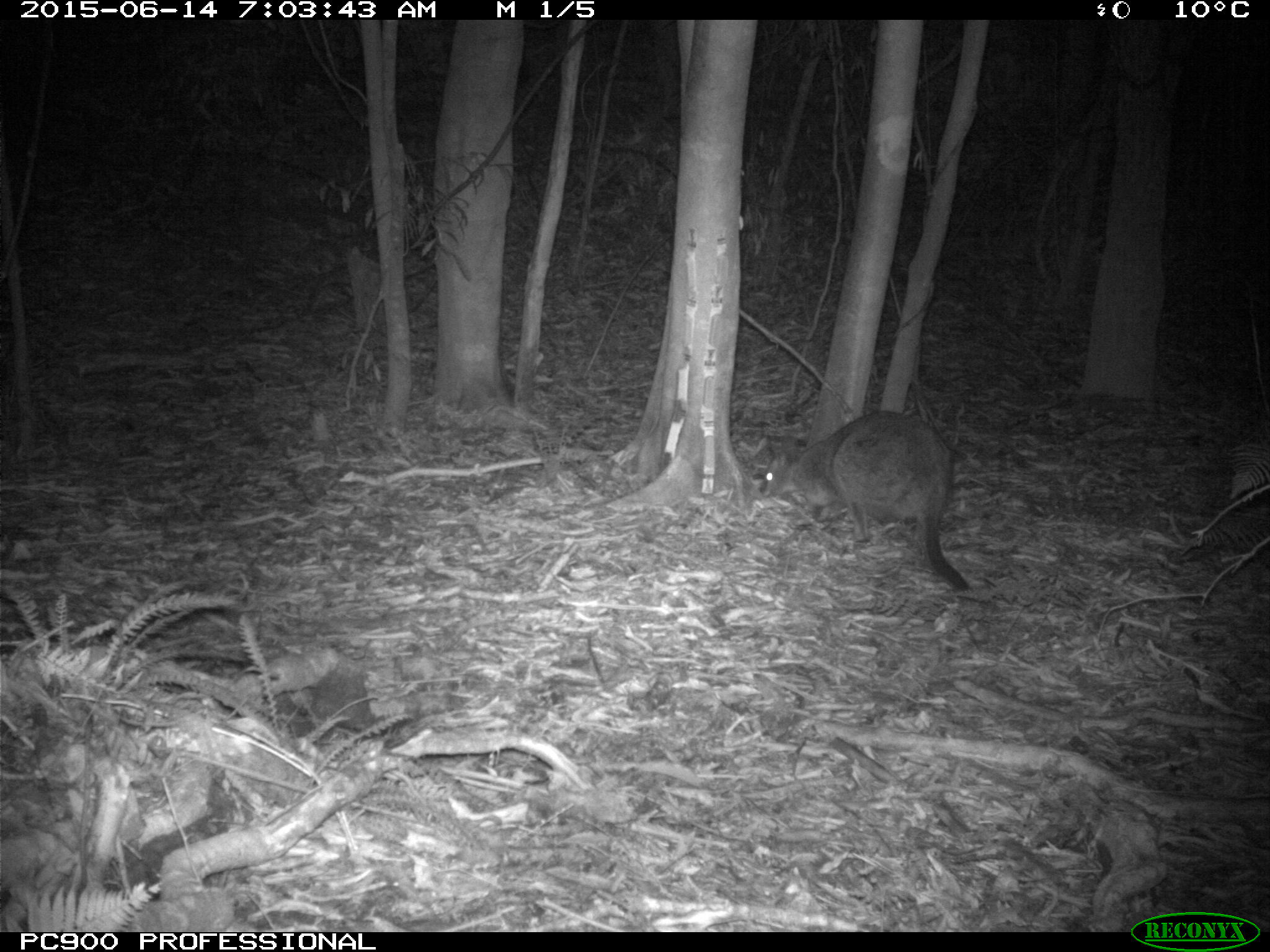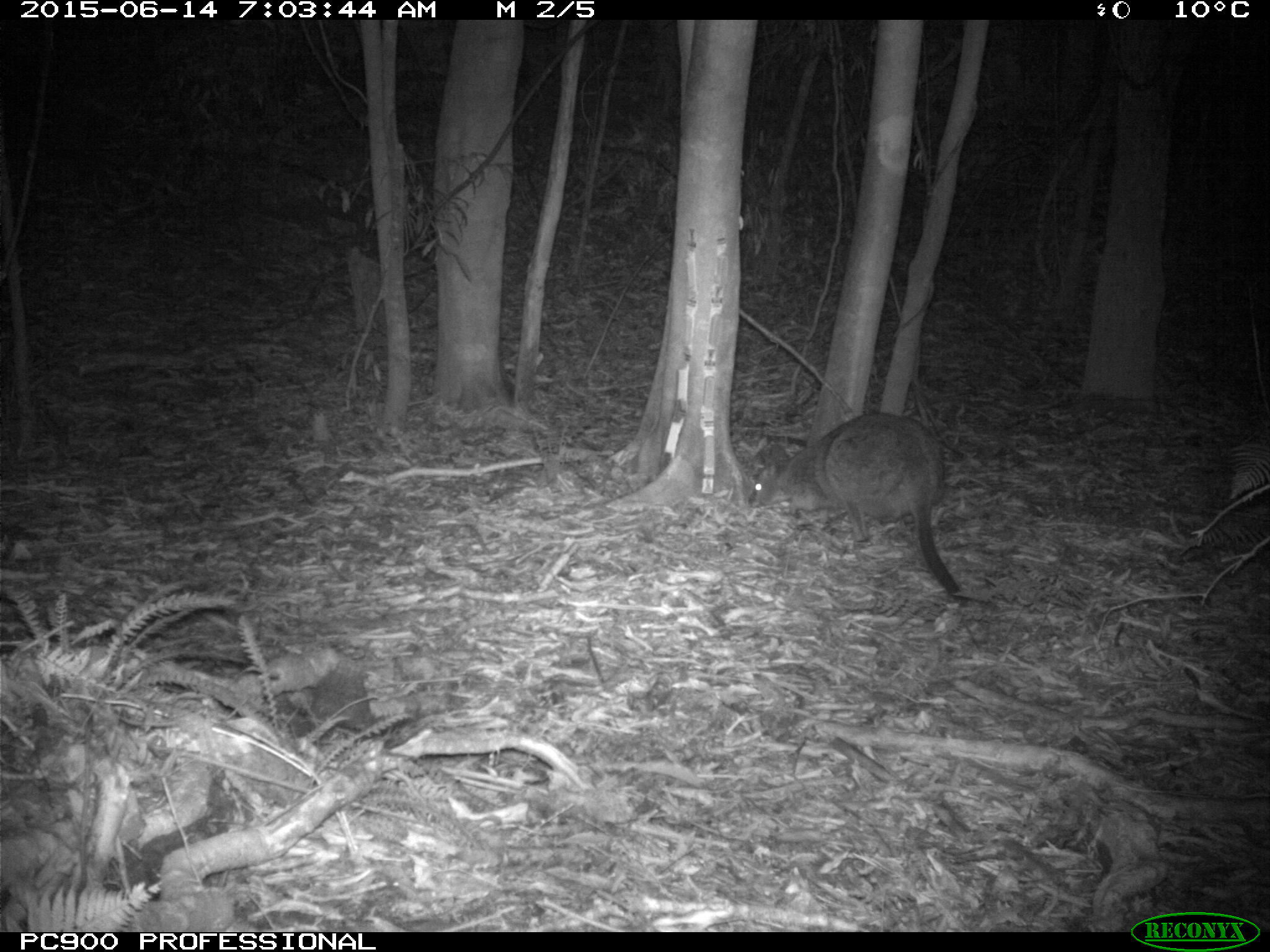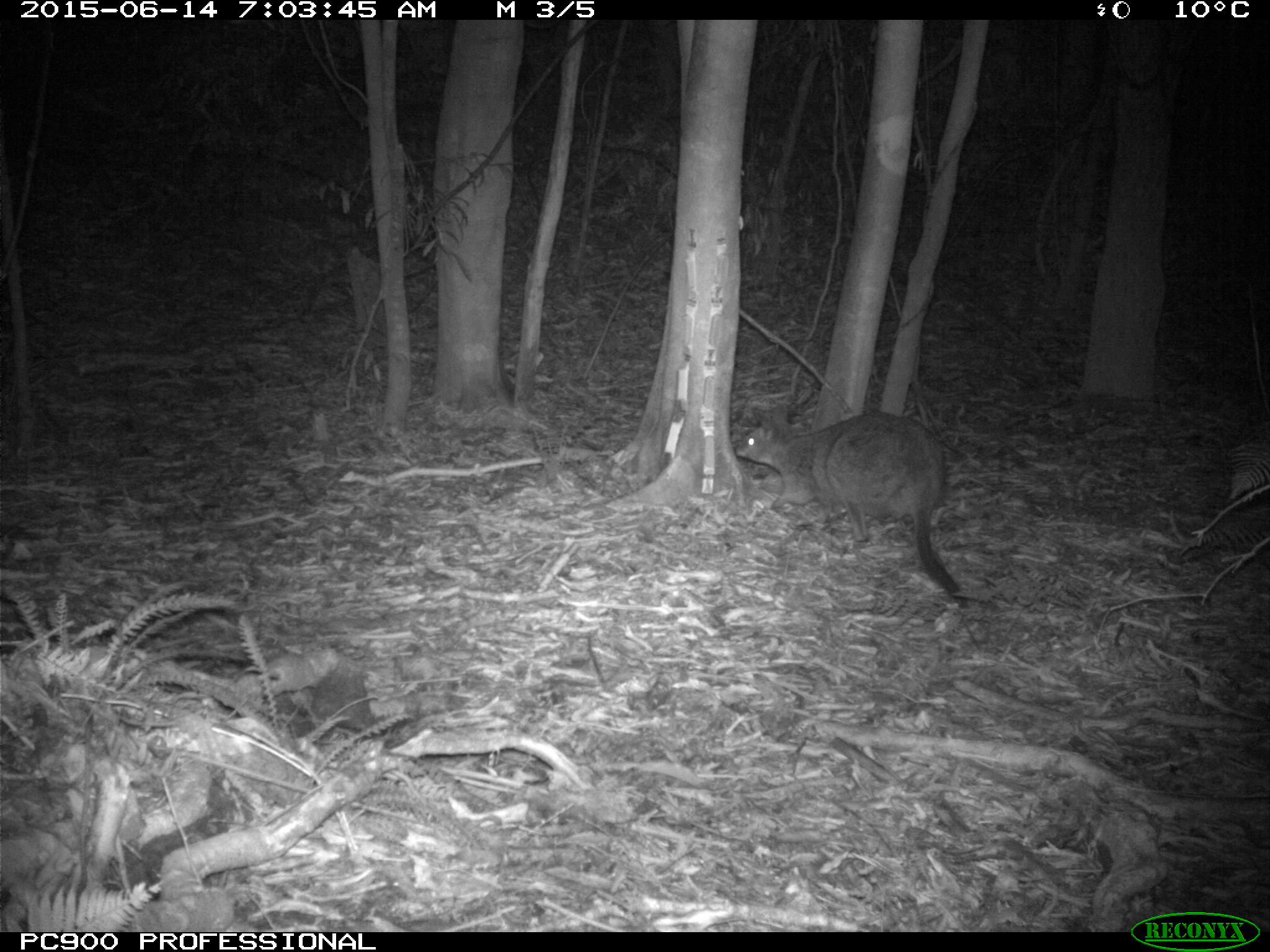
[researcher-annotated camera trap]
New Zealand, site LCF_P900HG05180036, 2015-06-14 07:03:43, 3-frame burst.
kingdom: Animalia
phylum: Chordata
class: Mammalia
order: Diprotodontia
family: Macropodidae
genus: Notamacropus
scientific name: Notamacropus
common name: wallaby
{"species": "wallaby (Notamacropus)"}